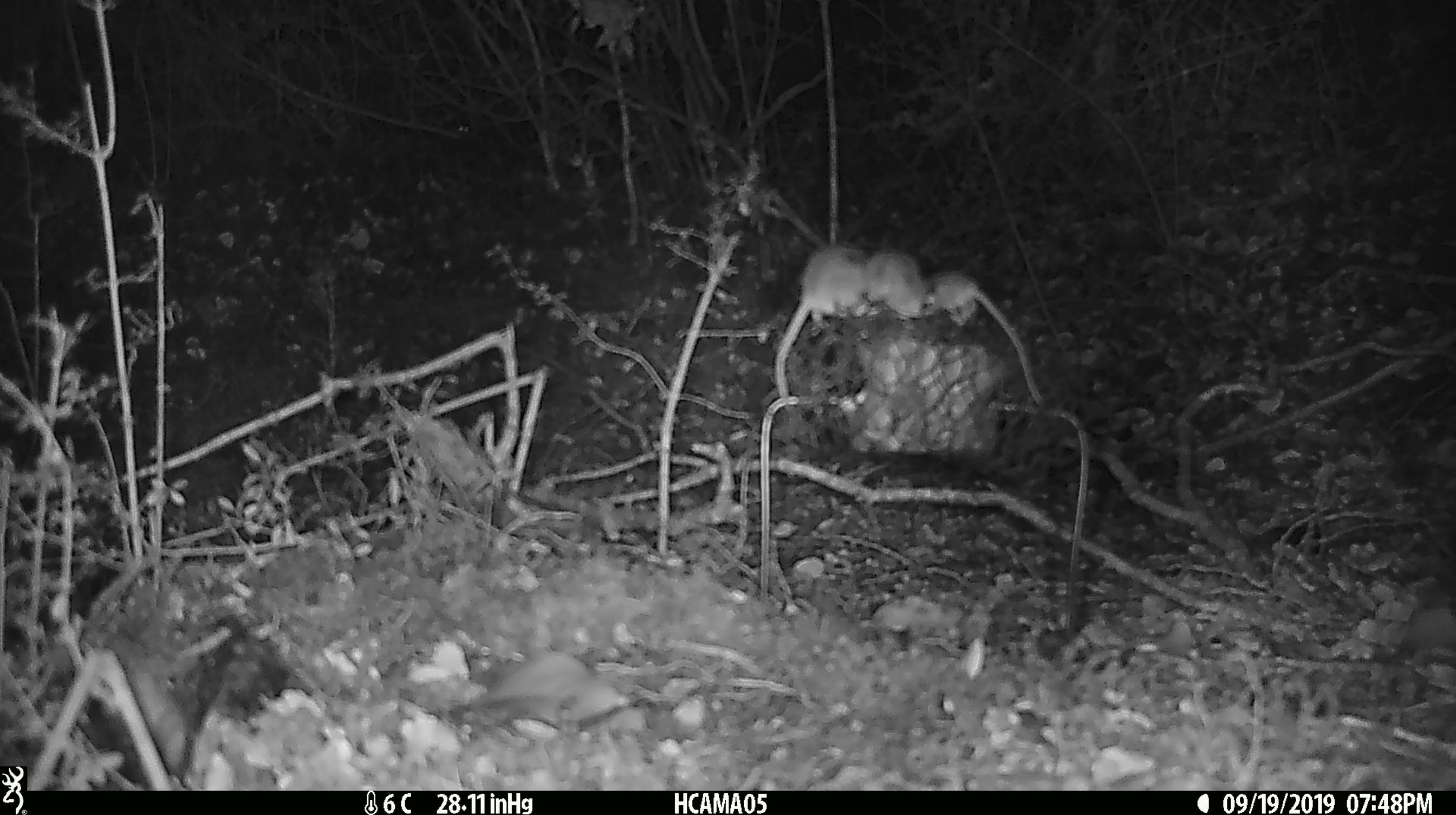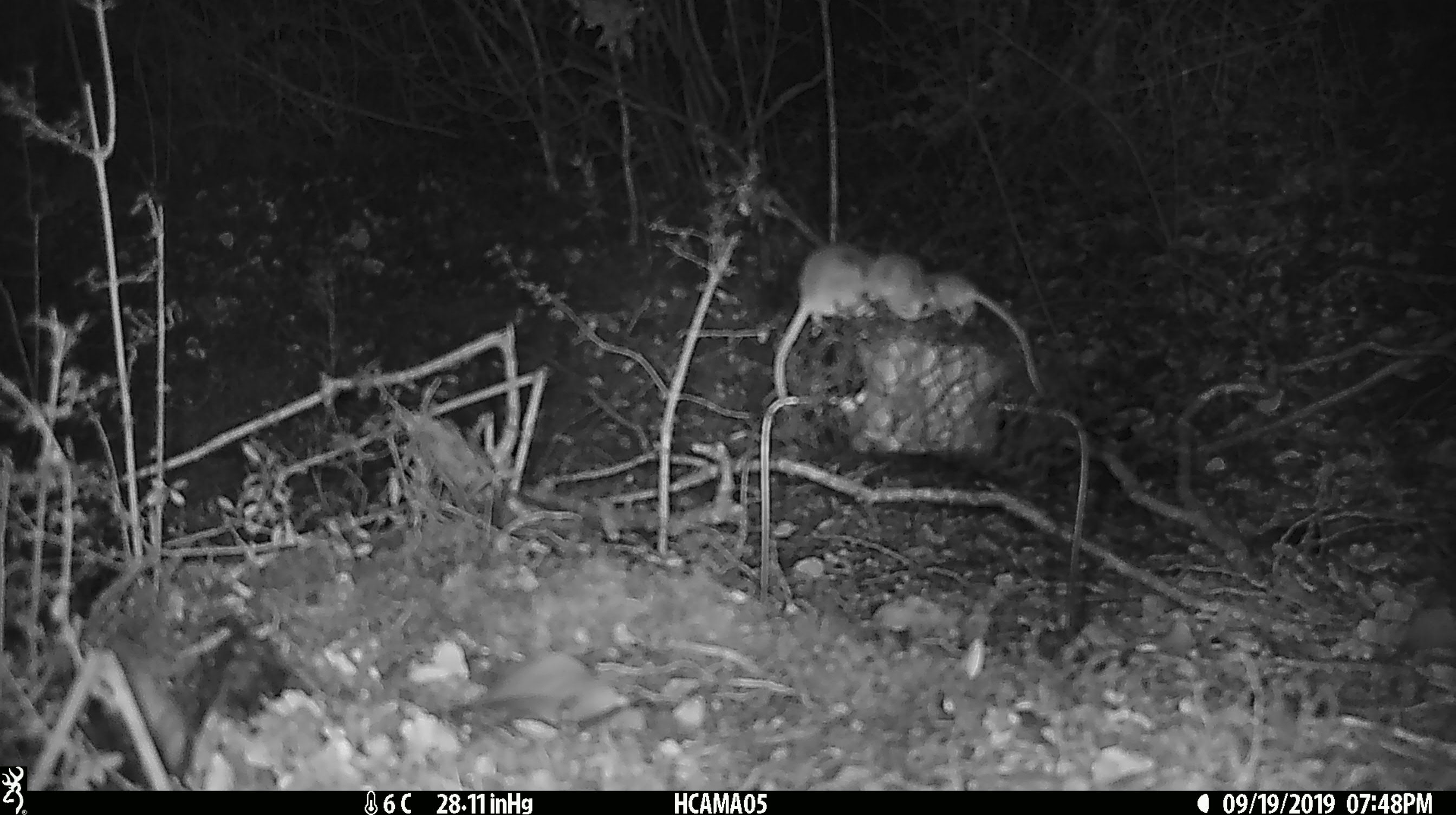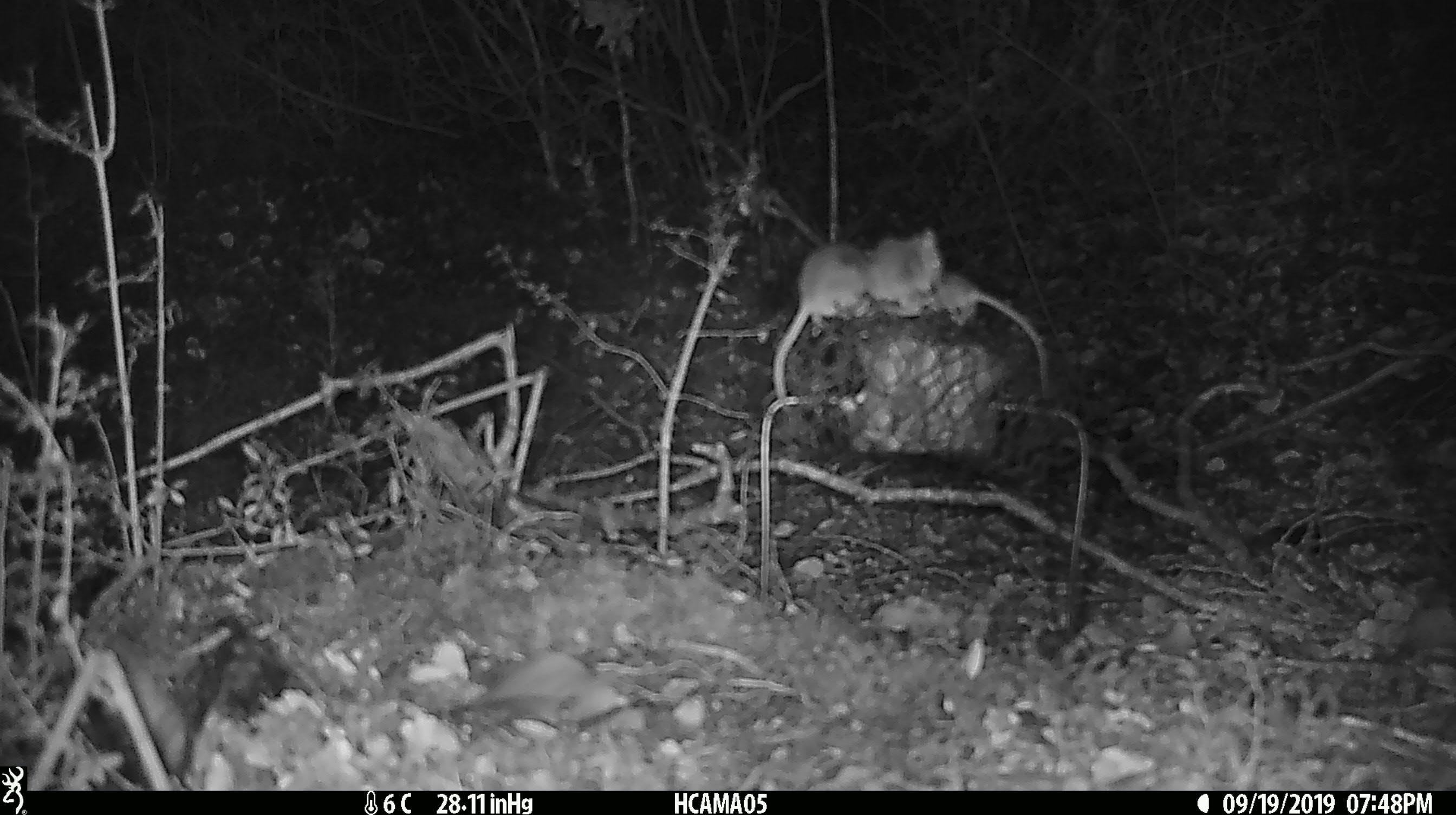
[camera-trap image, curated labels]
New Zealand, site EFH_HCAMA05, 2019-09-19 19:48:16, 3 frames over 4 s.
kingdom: Animalia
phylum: Chordata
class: Mammalia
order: Rodentia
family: Muridae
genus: Mus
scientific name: Mus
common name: mouse